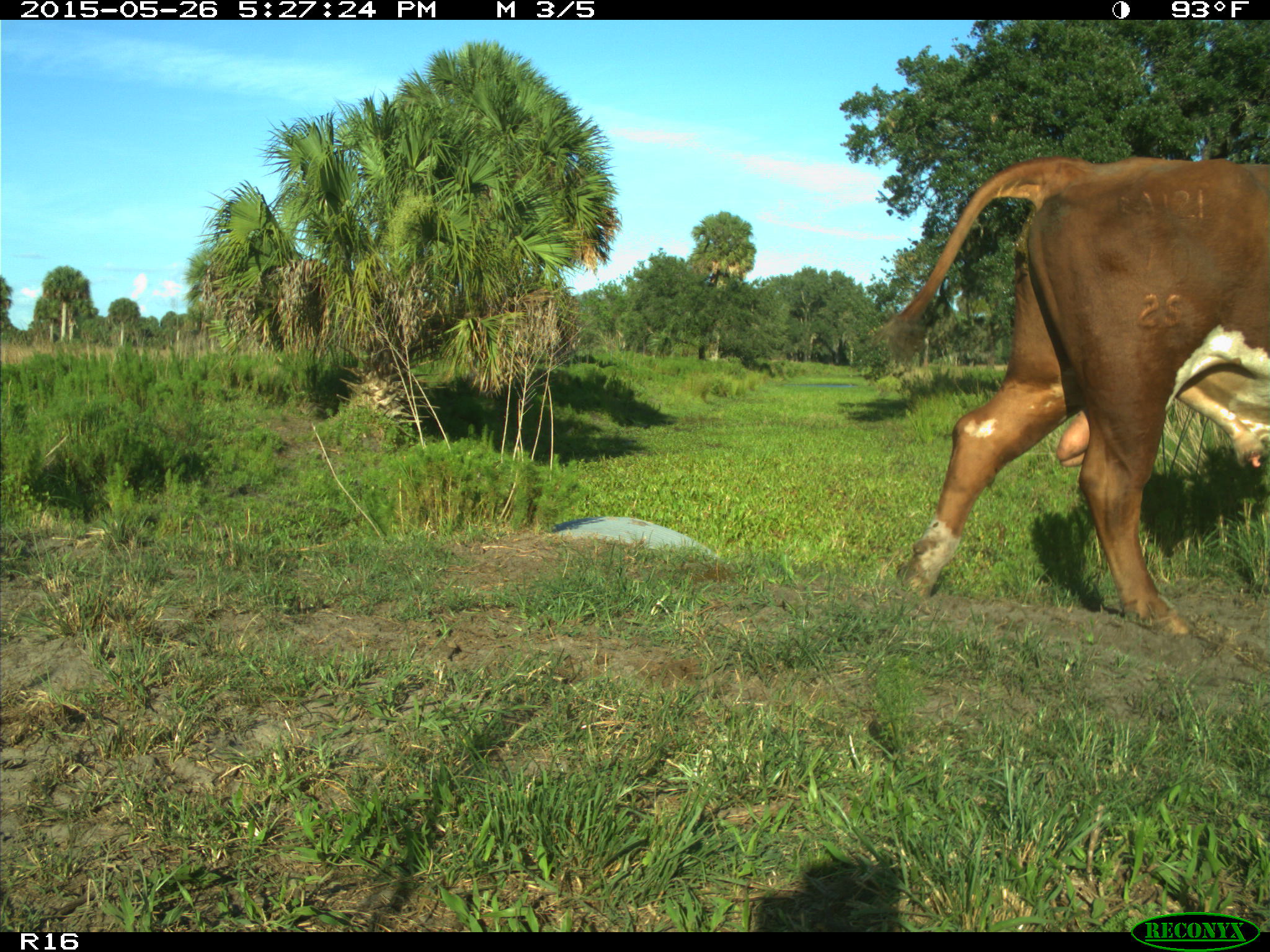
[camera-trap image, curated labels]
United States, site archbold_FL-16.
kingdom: Animalia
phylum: Chordata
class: Mammalia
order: Artiodactyla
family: Bovidae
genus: Bos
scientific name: Bos taurus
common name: domestic cow